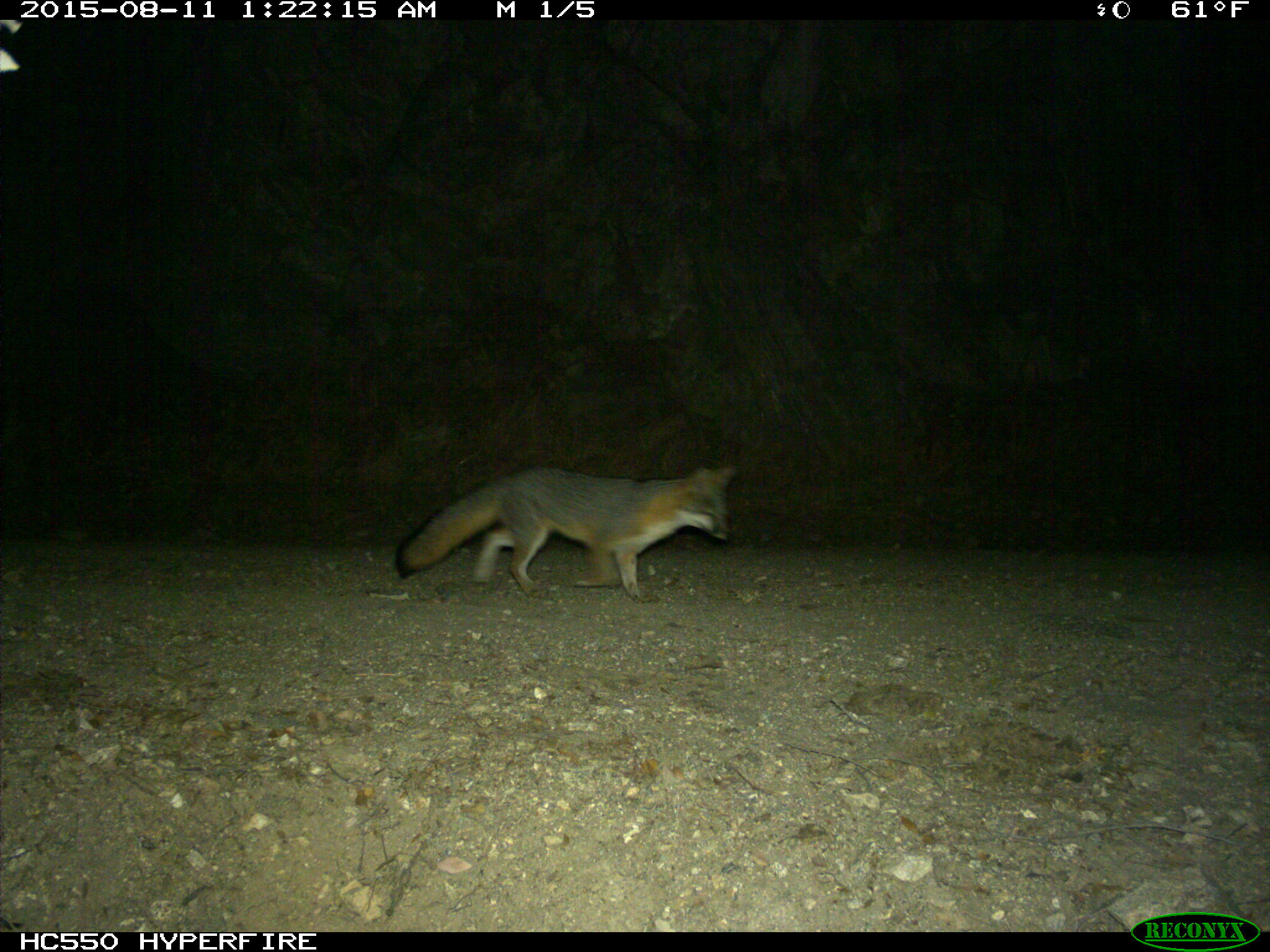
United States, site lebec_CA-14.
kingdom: Animalia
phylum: Chordata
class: Mammalia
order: Carnivora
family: Canidae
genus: Urocyon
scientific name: Urocyon cinereoargenteus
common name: gray fox